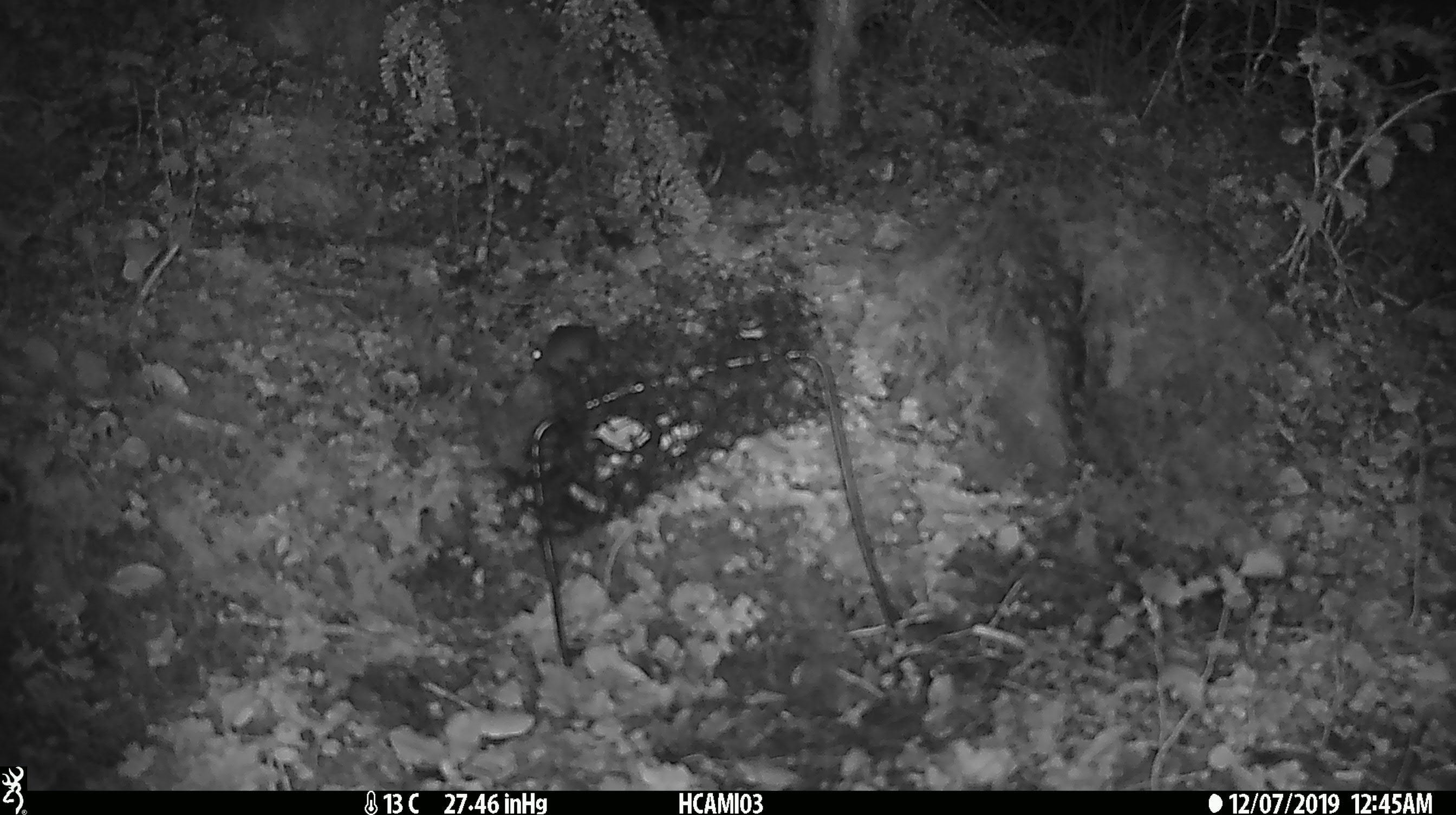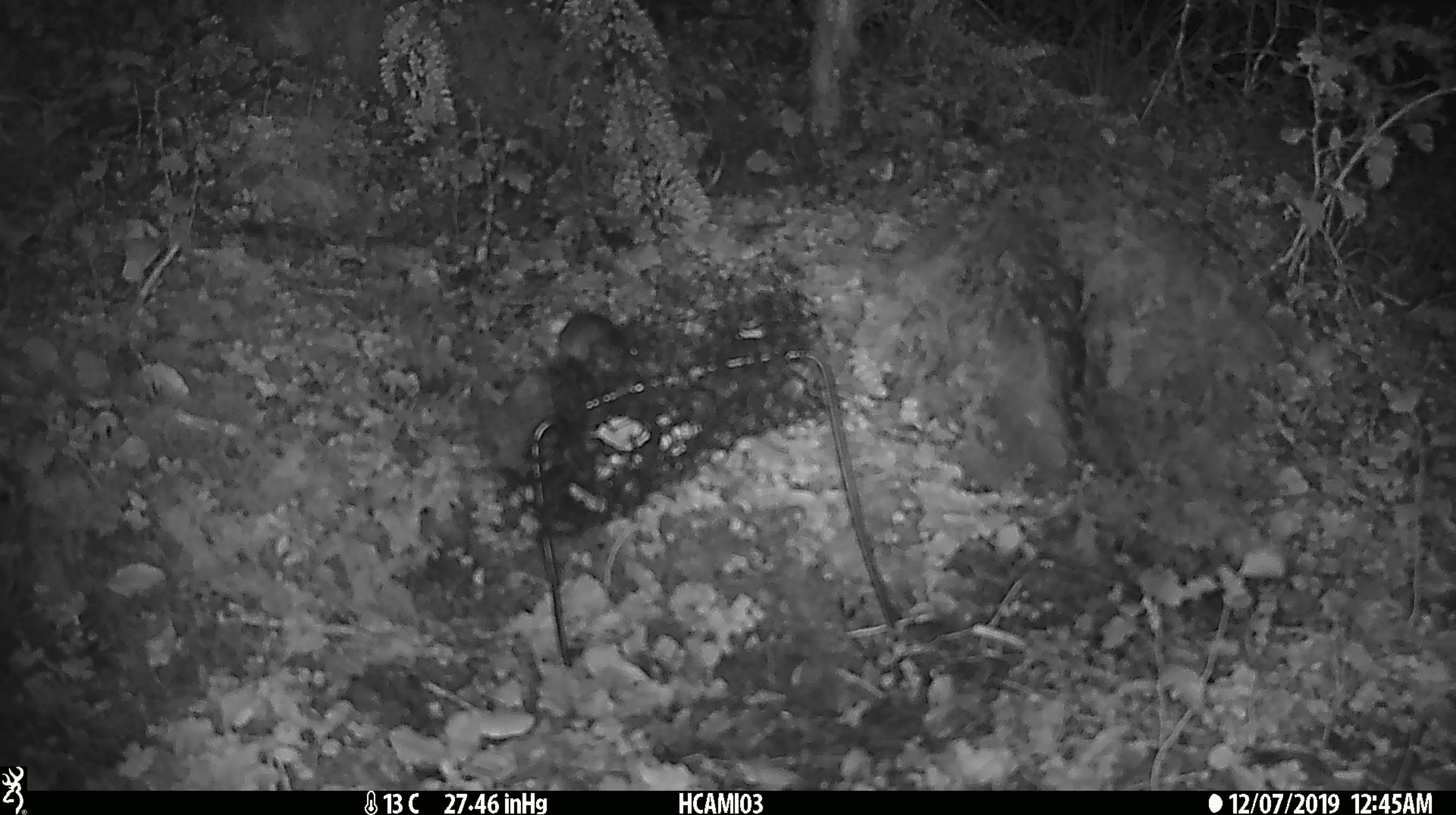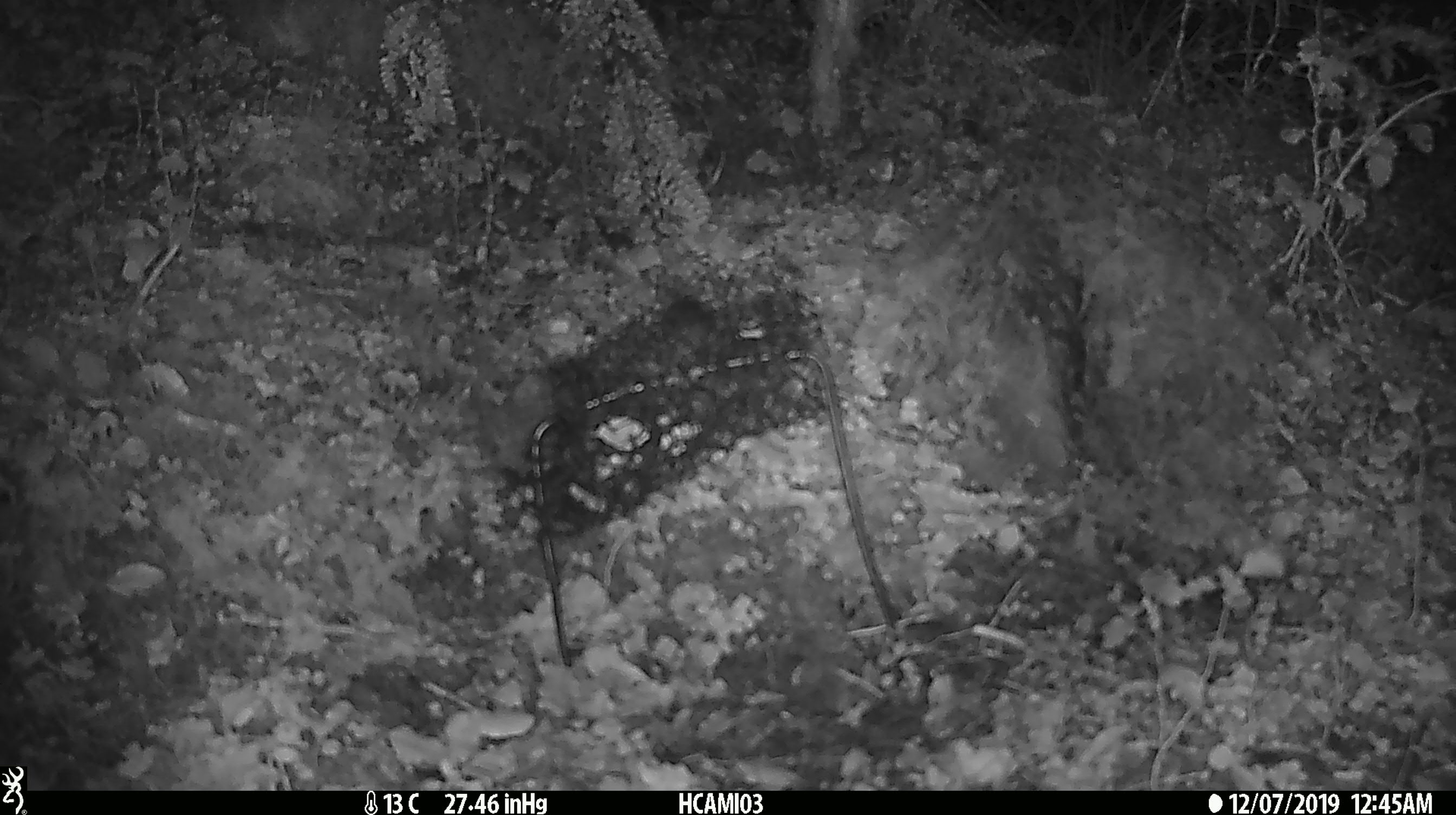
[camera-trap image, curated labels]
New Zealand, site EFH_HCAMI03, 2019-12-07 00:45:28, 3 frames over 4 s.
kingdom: Animalia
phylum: Chordata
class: Mammalia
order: Rodentia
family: Muridae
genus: Mus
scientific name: Mus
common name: mouse